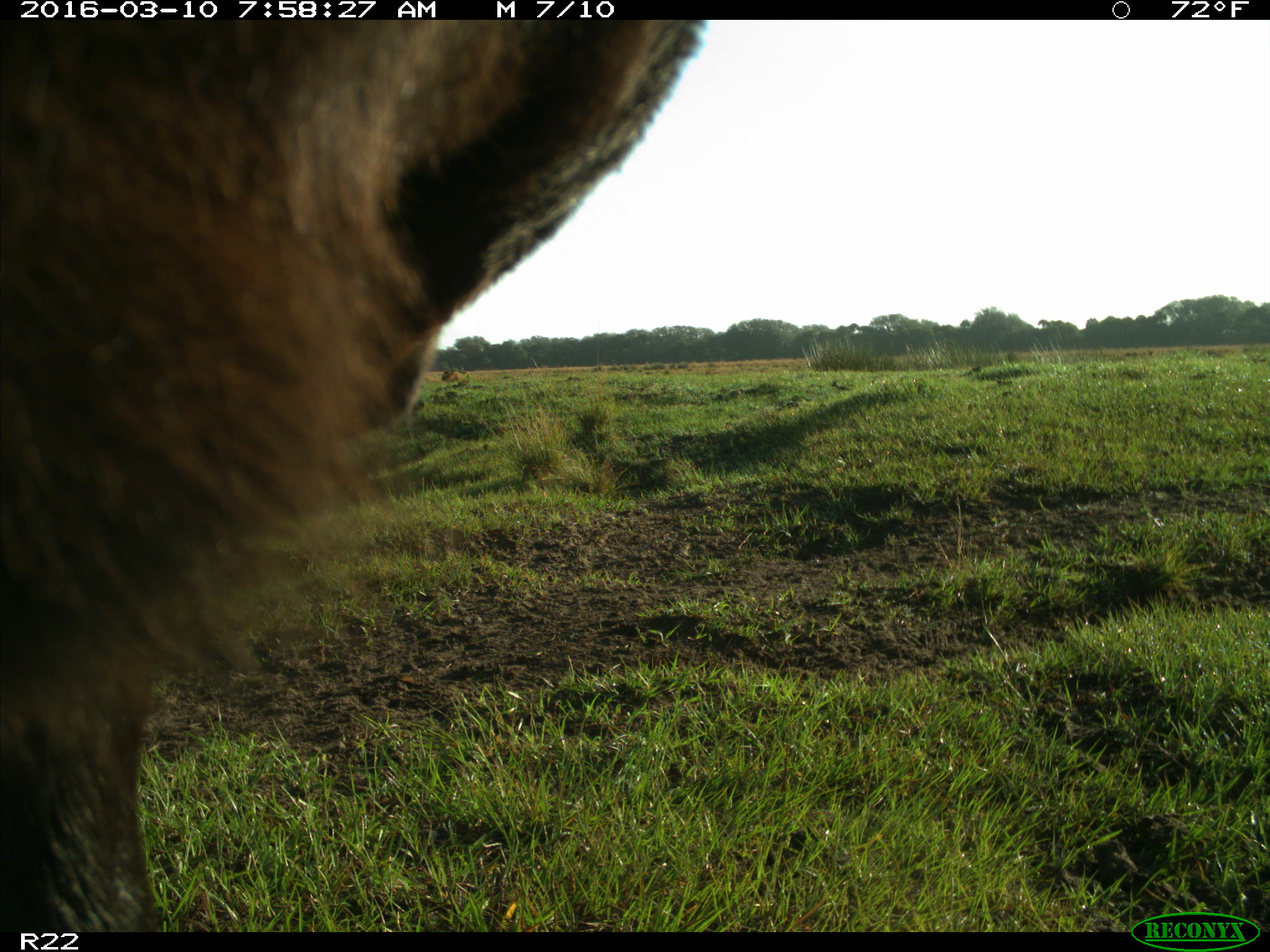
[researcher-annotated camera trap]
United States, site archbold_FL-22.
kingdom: Animalia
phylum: Chordata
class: Mammalia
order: Artiodactyla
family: Bovidae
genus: Bos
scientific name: Bos taurus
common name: domestic cow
Bos taurus (domestic cow).